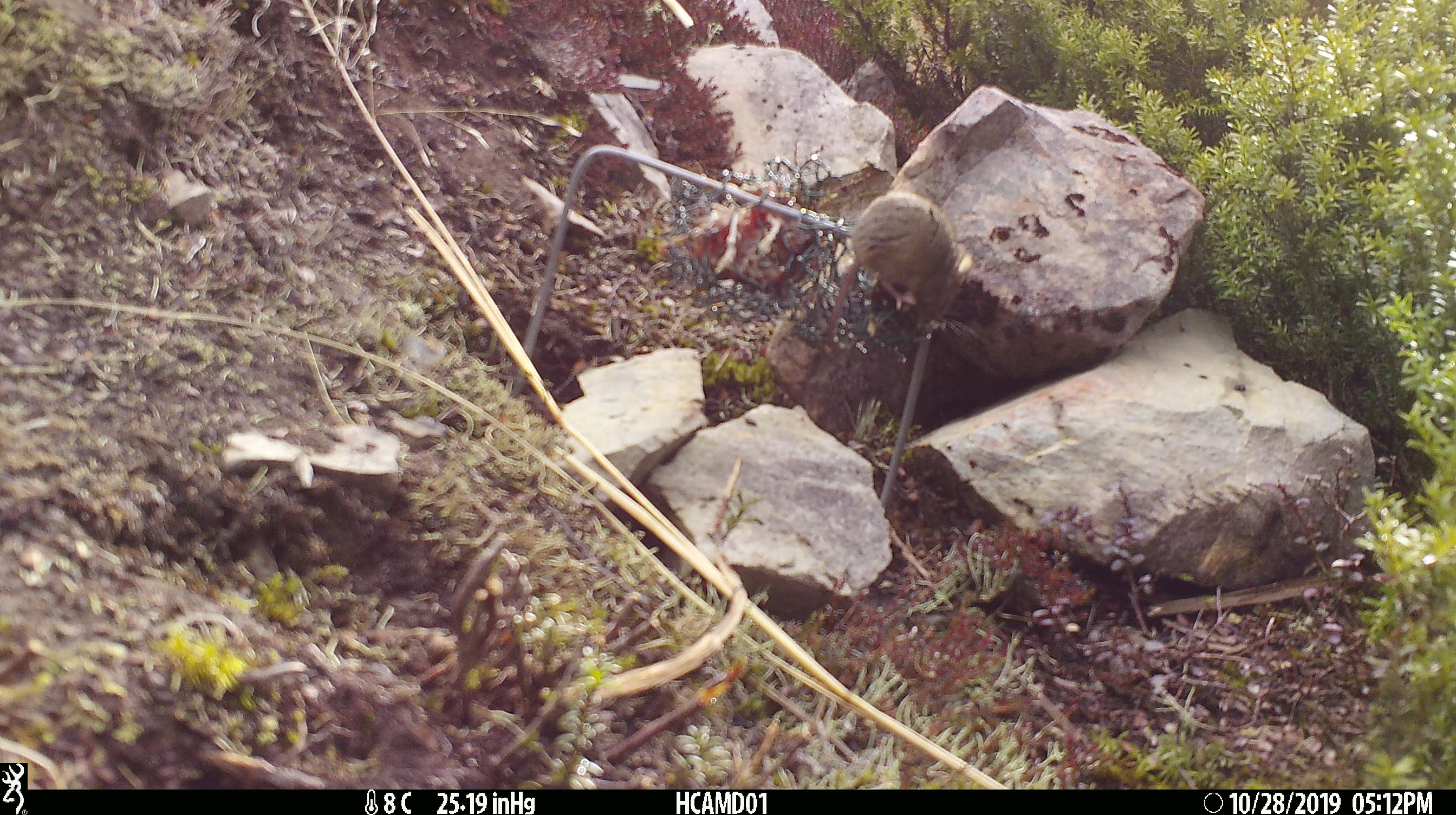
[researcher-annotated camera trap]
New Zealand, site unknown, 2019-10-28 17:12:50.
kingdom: Animalia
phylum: Chordata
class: Mammalia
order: Rodentia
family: Muridae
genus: Mus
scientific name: Mus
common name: mouse